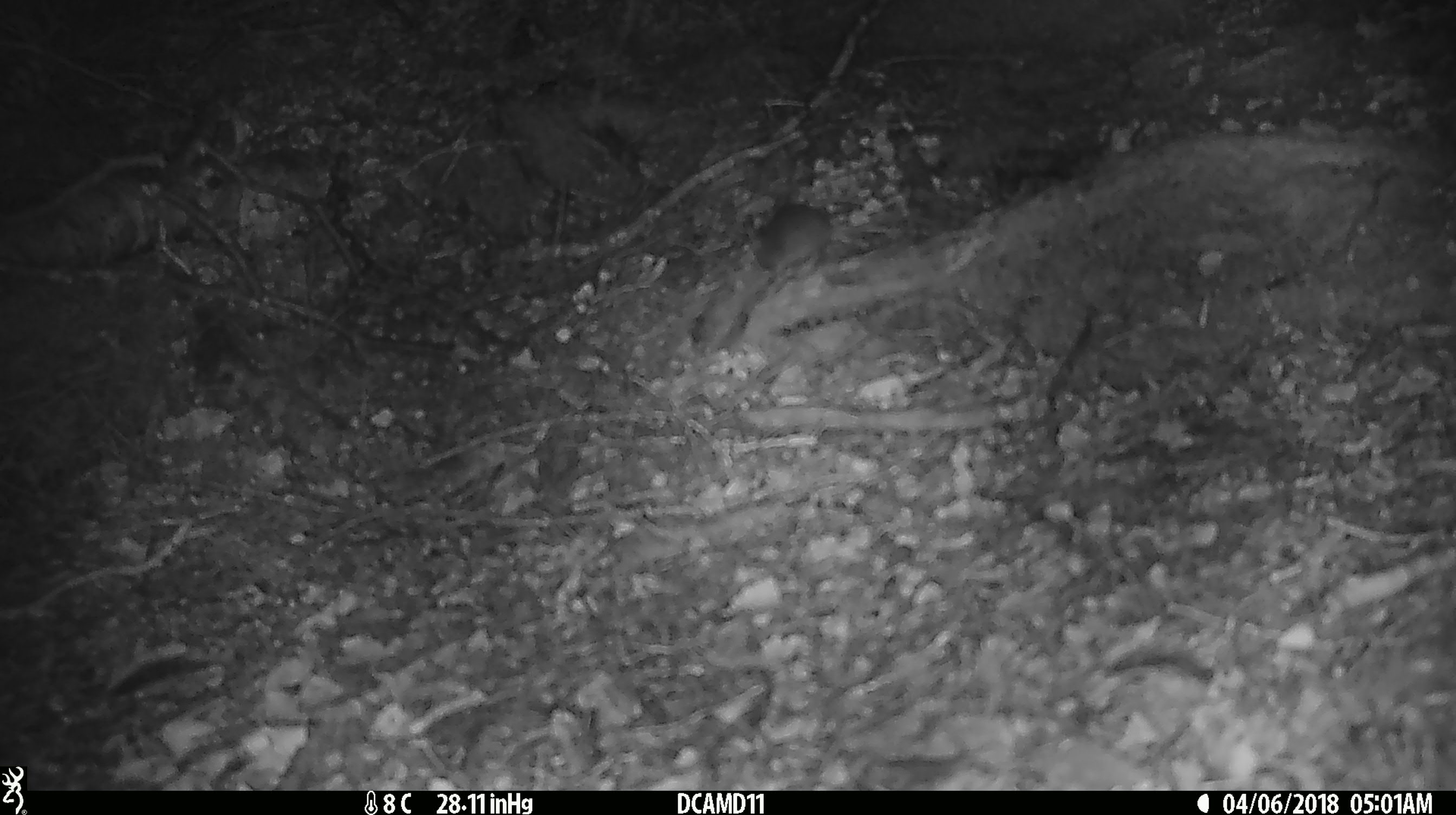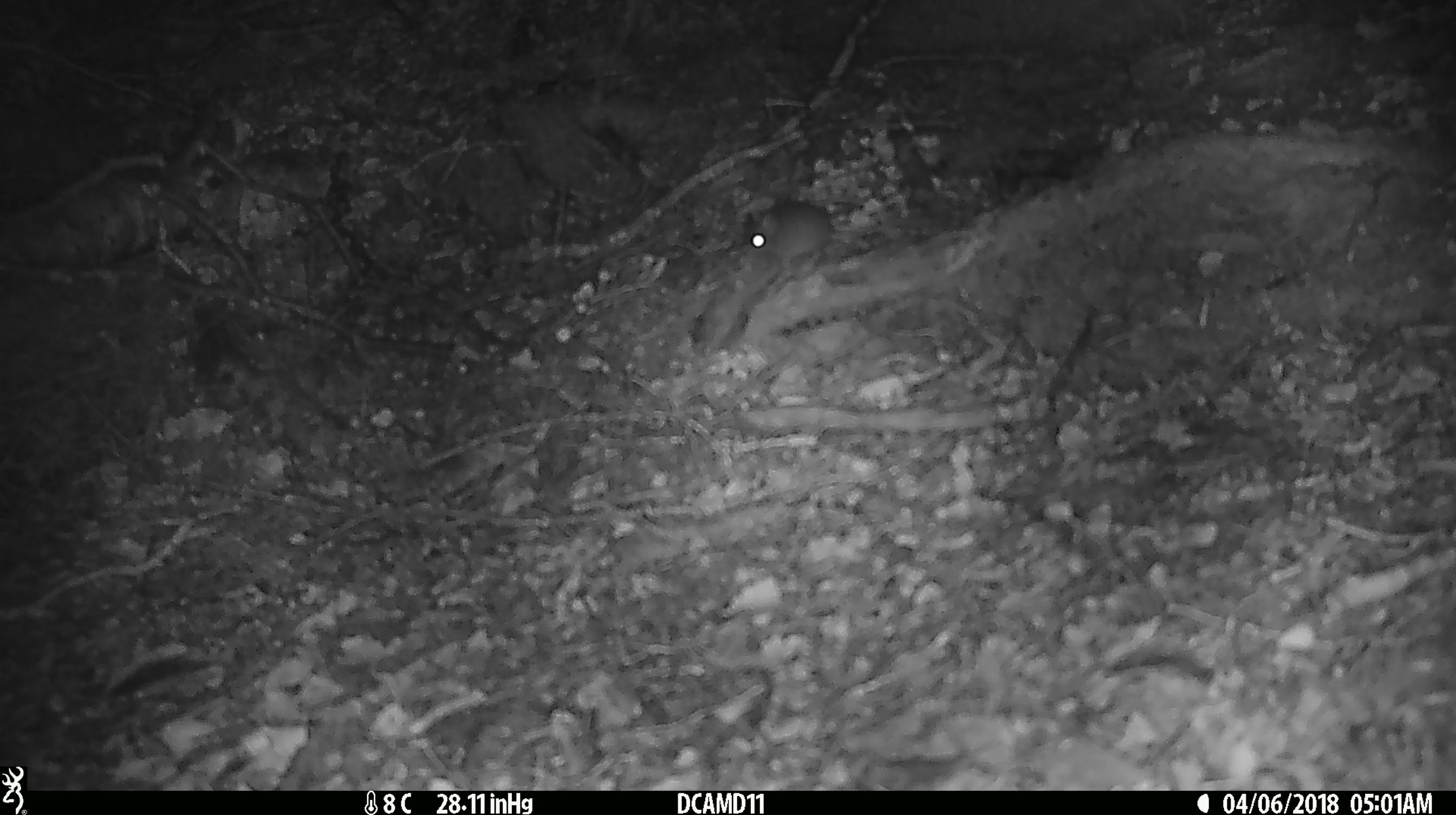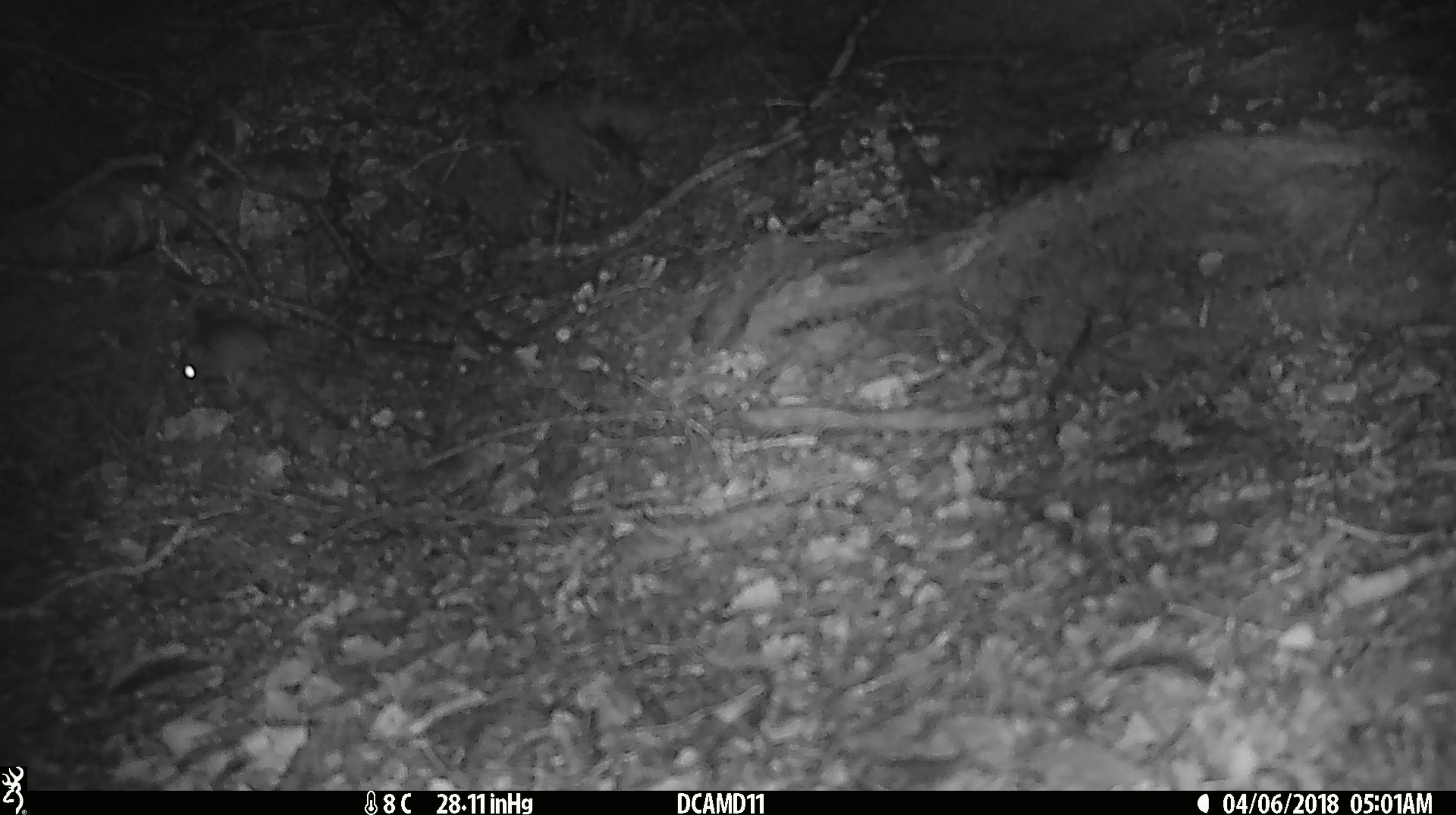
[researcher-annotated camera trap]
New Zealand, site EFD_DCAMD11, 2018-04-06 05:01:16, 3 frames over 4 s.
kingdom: Animalia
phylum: Chordata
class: Mammalia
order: Rodentia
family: Muridae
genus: Mus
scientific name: Mus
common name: mouse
Mouse (Mus).